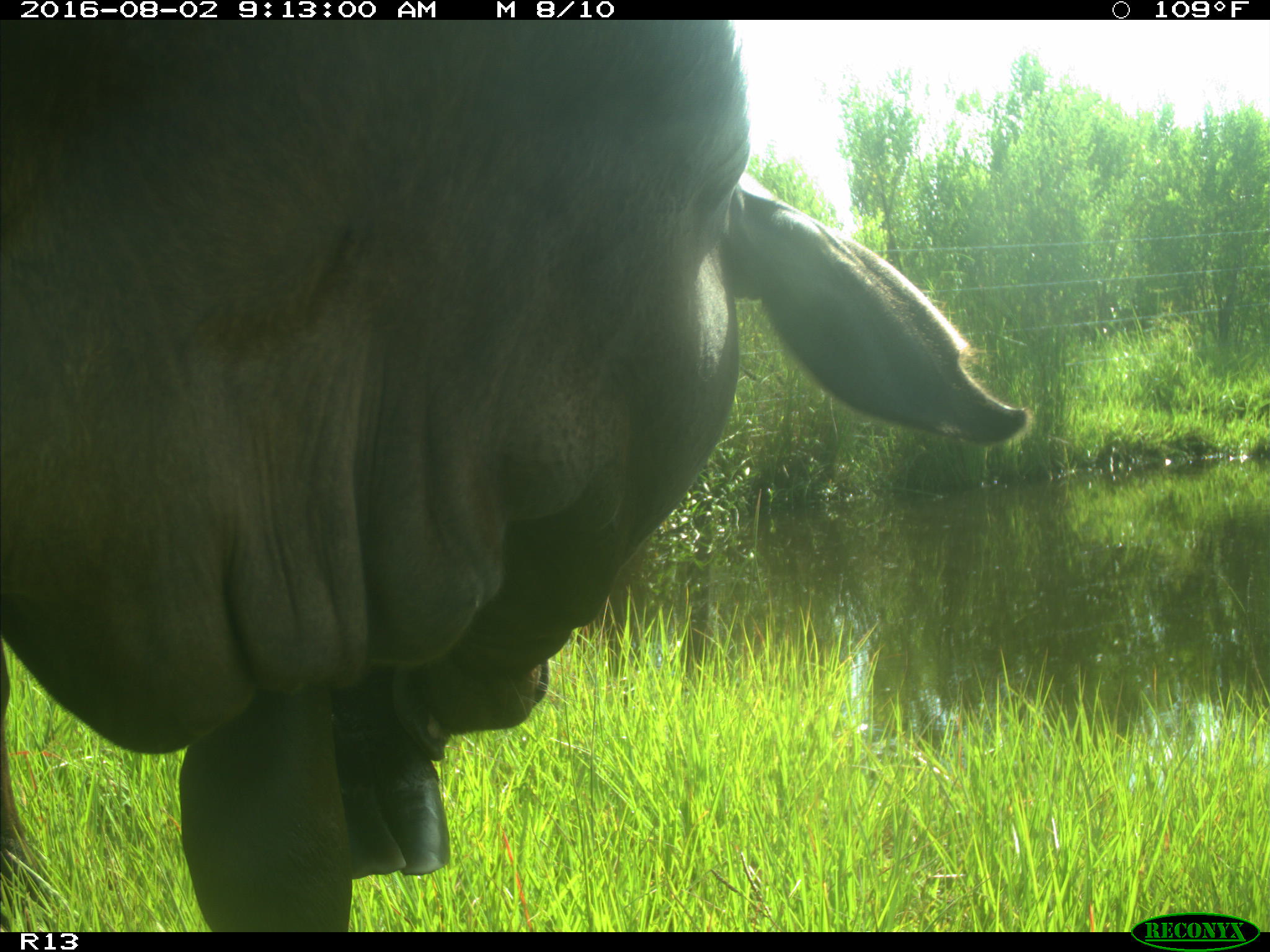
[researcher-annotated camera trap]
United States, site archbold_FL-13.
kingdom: Animalia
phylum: Chordata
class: Mammalia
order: Artiodactyla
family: Bovidae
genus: Bos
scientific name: Bos taurus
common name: domestic cow